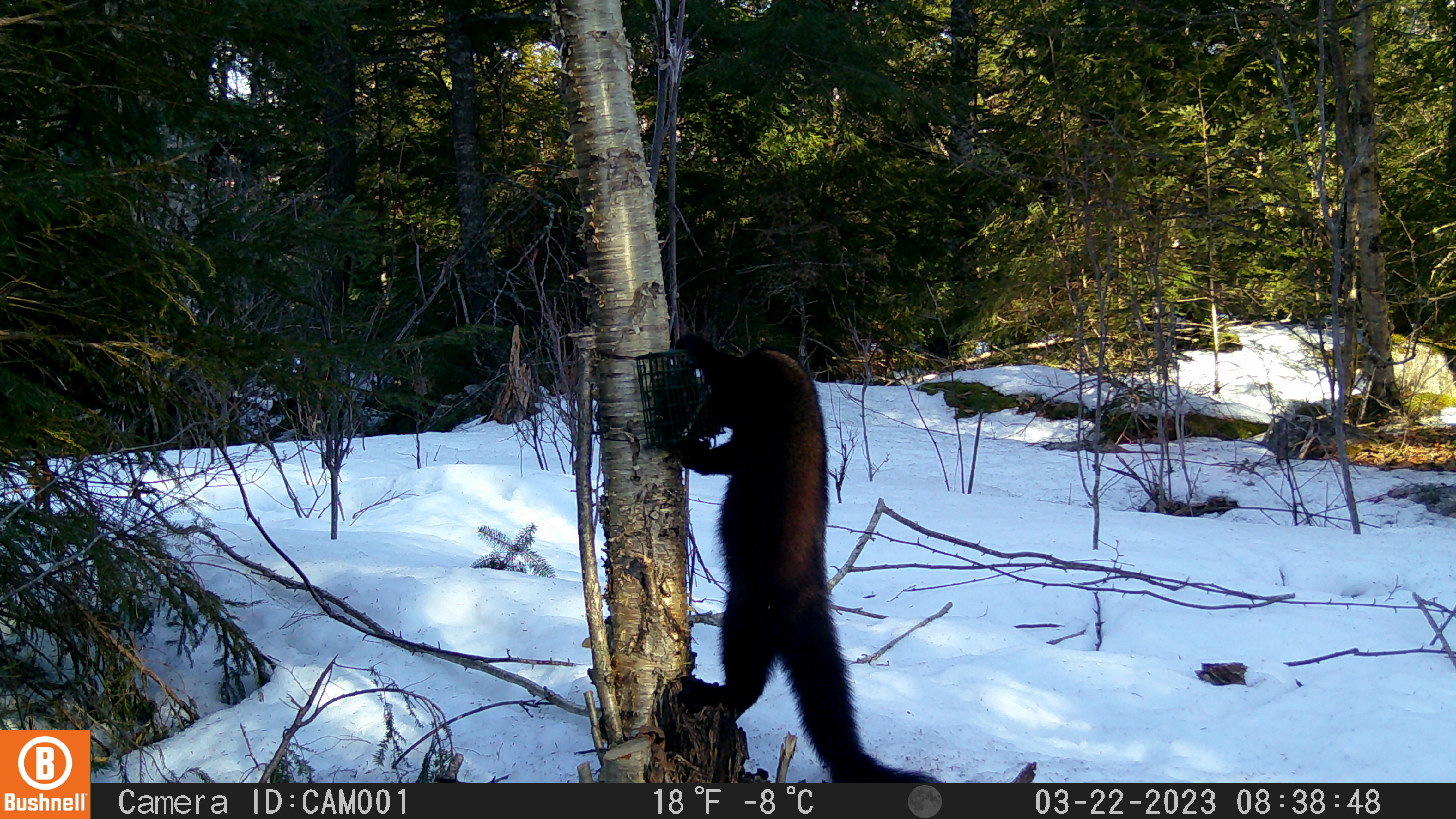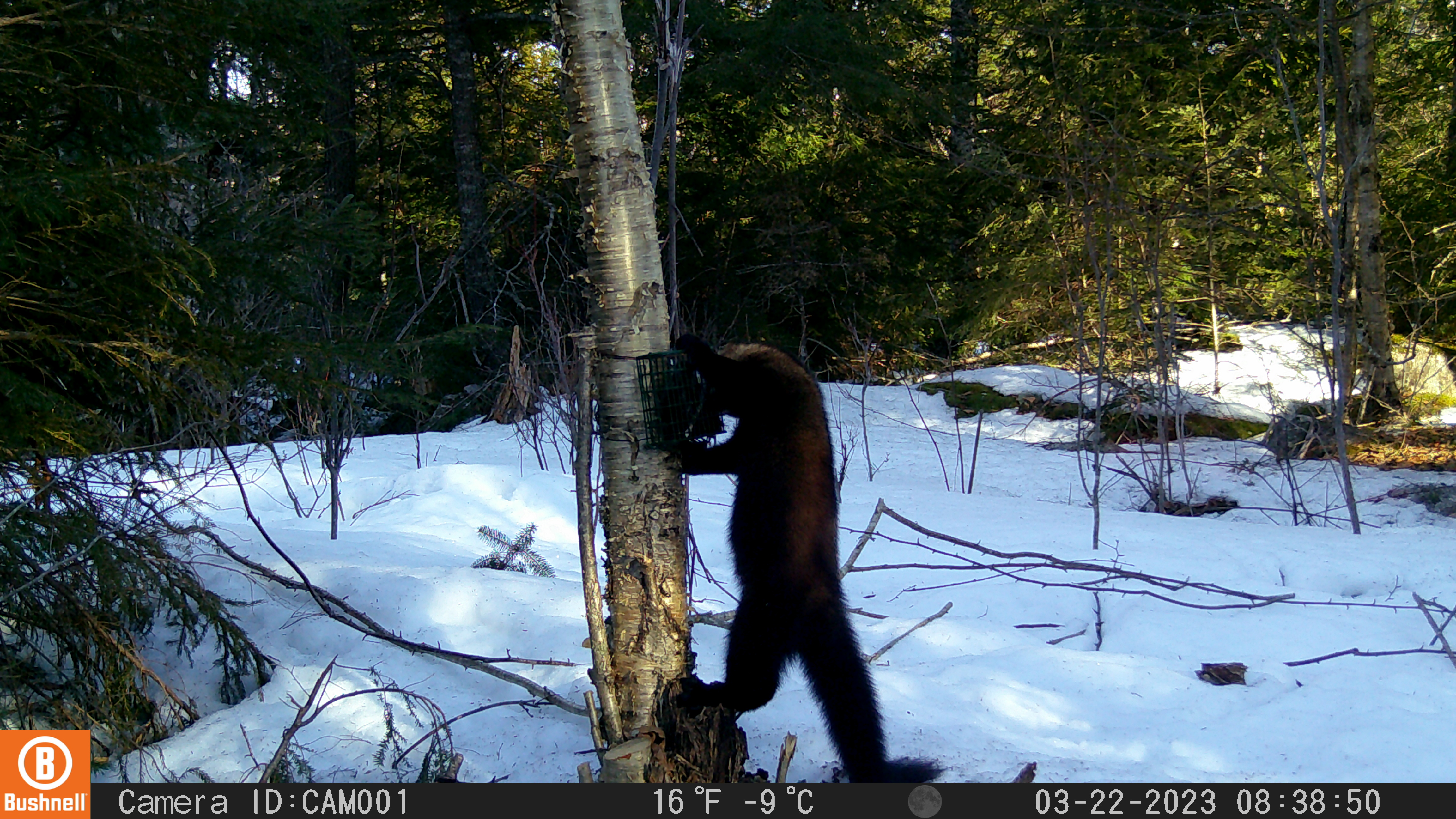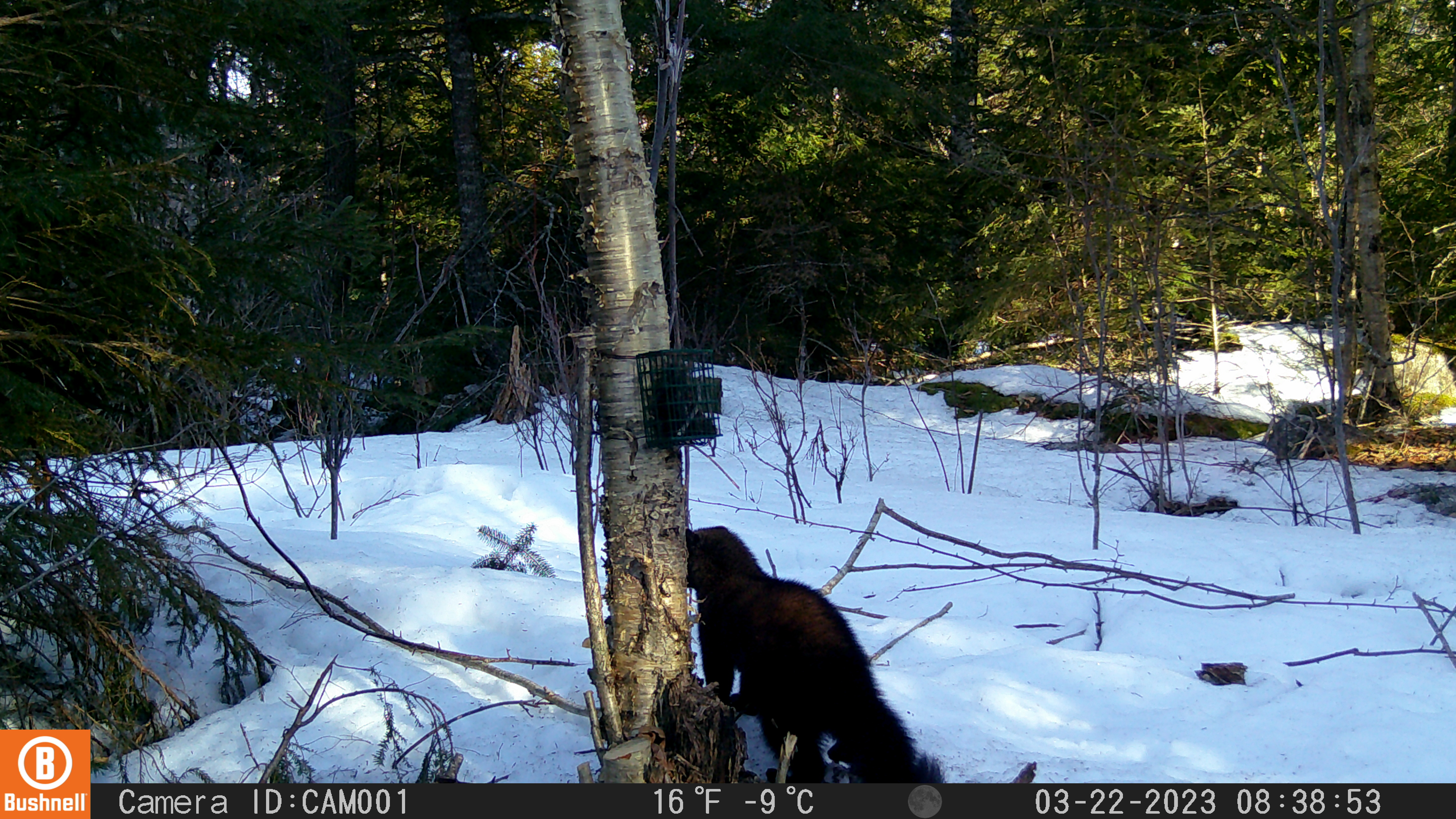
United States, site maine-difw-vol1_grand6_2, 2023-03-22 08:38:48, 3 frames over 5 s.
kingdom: Animalia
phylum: Chordata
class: Mammalia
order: Carnivora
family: Mustelidae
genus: Pekania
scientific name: Pekania pennanti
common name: fisher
Fisher (Pekania pennanti).